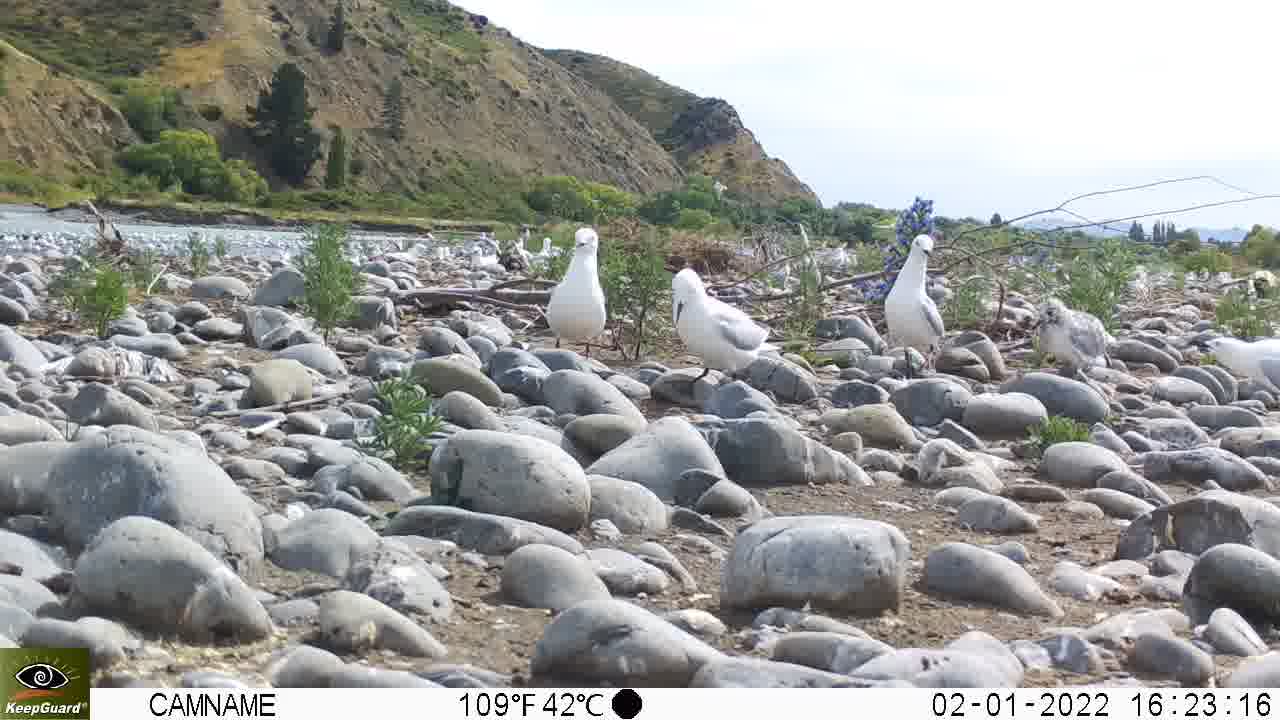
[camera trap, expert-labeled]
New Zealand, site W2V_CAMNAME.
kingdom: Animalia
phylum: Chordata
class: Aves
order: Charadriiformes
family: Laridae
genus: Chroicocephalus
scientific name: Chroicocephalus bulleri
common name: black-billed gull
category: black billed gull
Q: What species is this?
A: Black billed gull (black-billed gull) (Chroicocephalus bulleri).